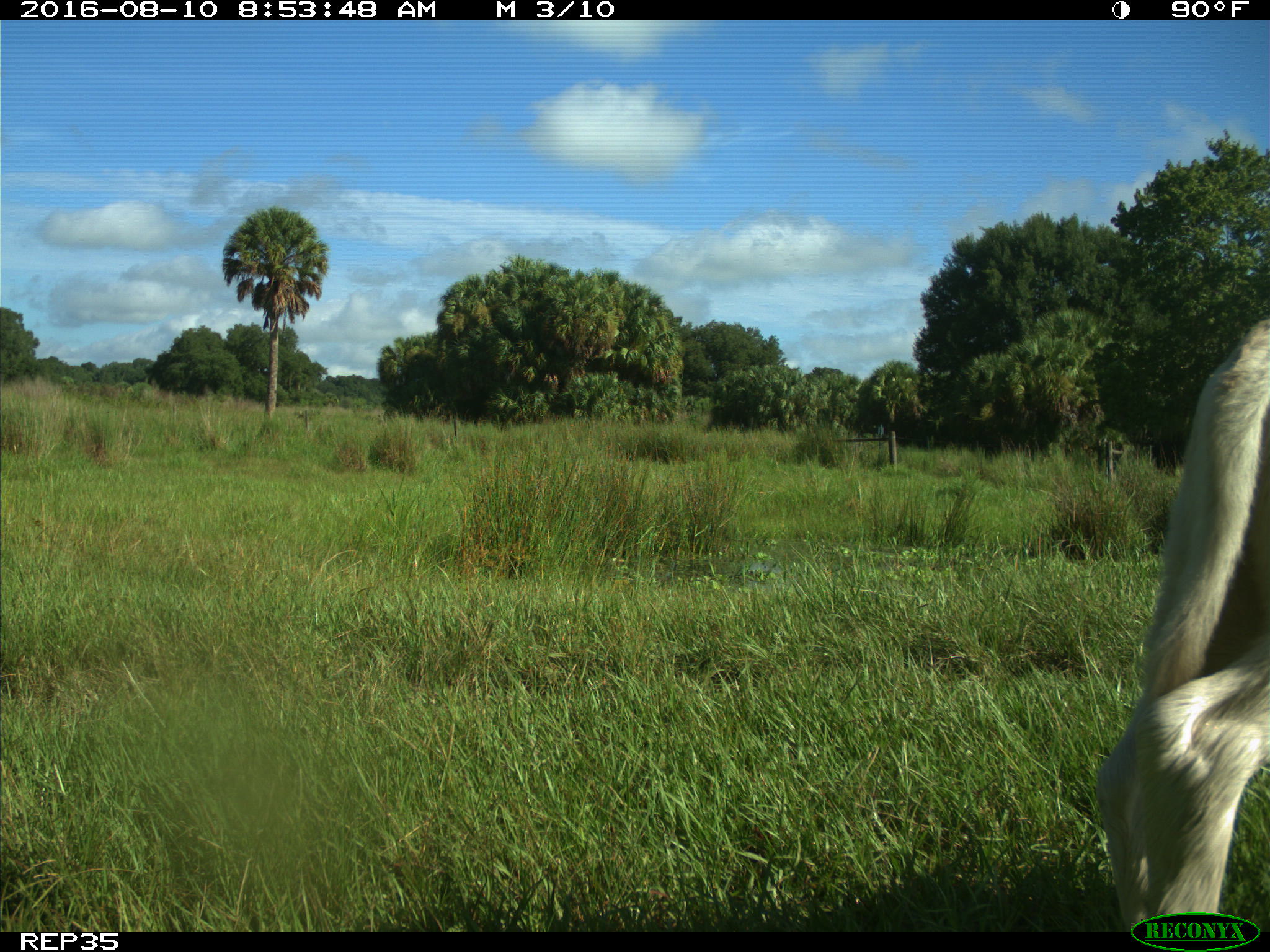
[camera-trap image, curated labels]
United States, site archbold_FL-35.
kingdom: Animalia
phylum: Chordata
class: Mammalia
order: Artiodactyla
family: Bovidae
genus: Bos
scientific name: Bos taurus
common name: domestic cow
Bos taurus (domestic cow).